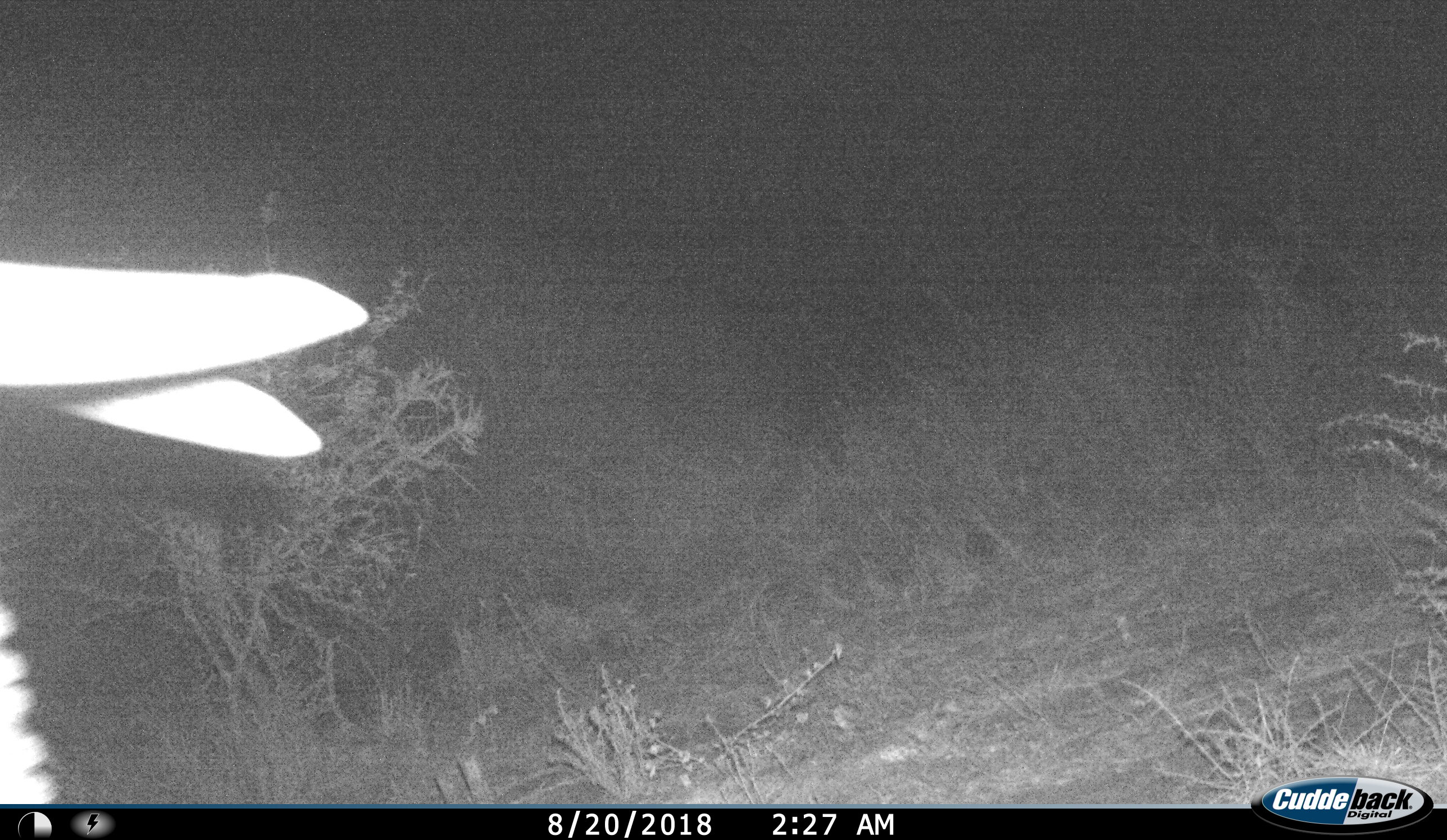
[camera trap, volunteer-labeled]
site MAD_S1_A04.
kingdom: Animalia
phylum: Chordata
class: Mammalia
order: Proboscidea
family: Elephantidae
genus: Loxodonta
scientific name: Loxodonta africana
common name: african bush elephant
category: elephant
Elephant (african bush elephant) (Loxodonta africana), count 1. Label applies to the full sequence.